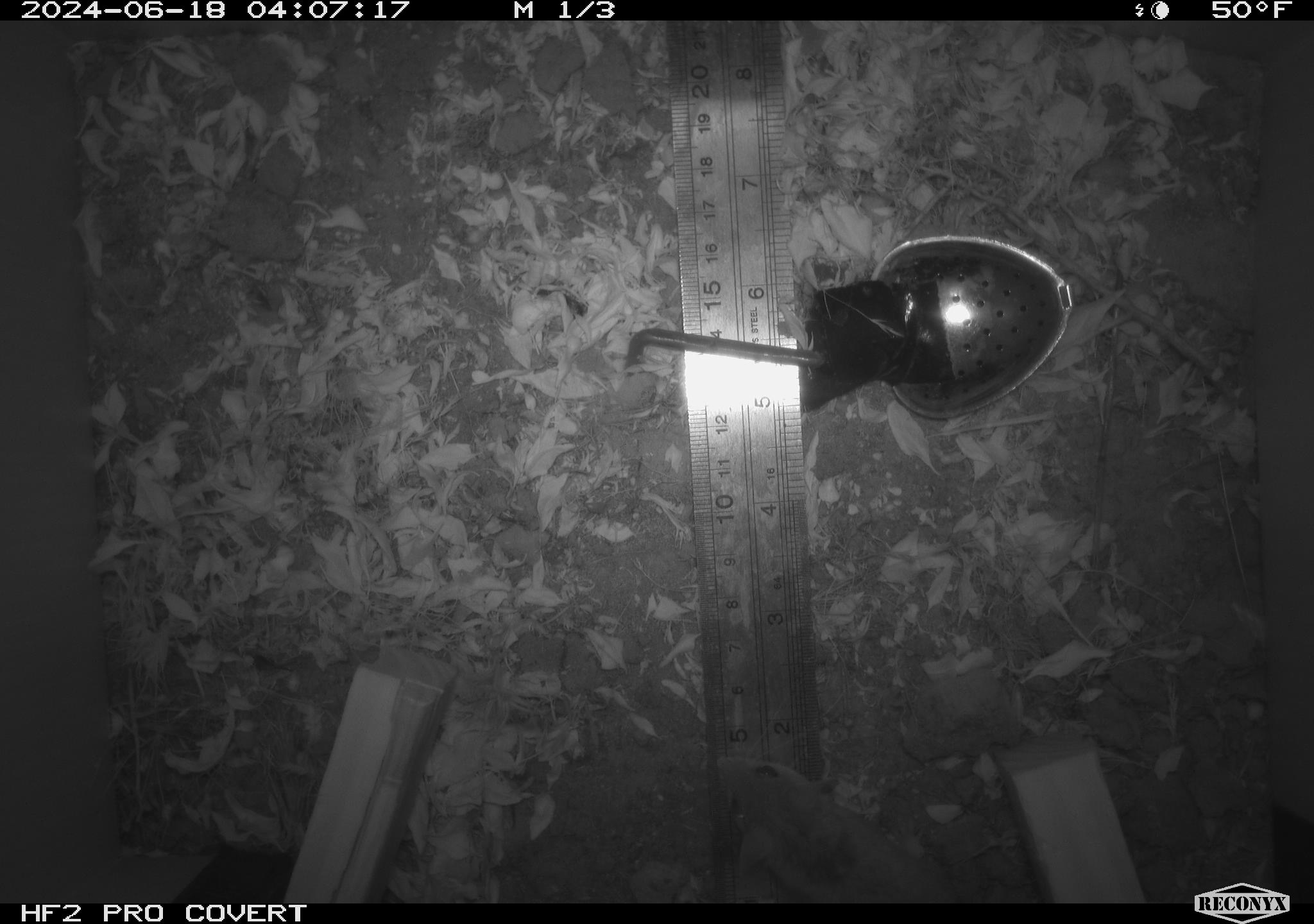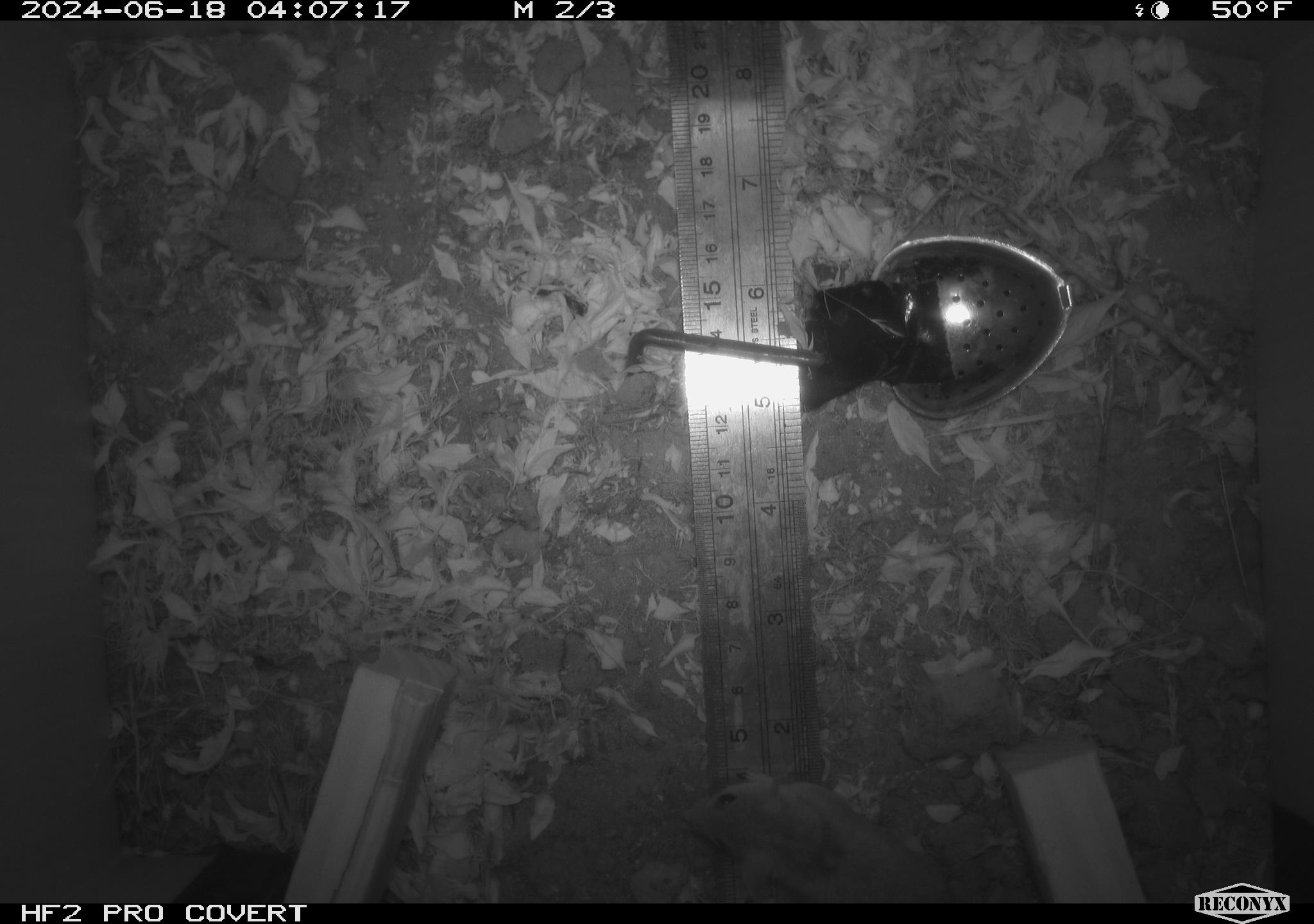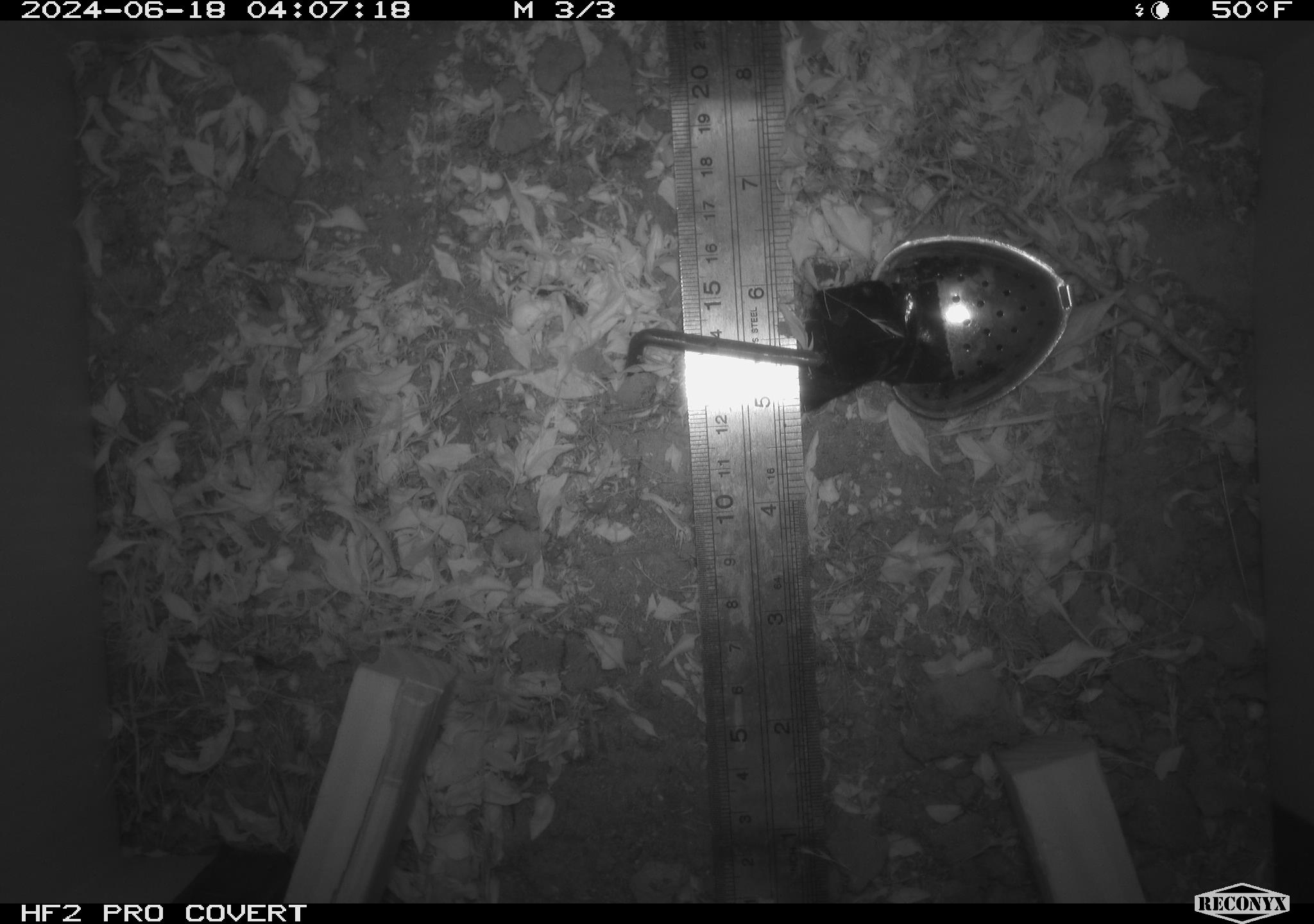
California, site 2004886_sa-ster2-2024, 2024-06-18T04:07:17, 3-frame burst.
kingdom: Animalia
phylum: Chordata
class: Mammalia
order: Rodentia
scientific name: Rodentia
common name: mouse species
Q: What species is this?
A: Mouse species (Rodentia).